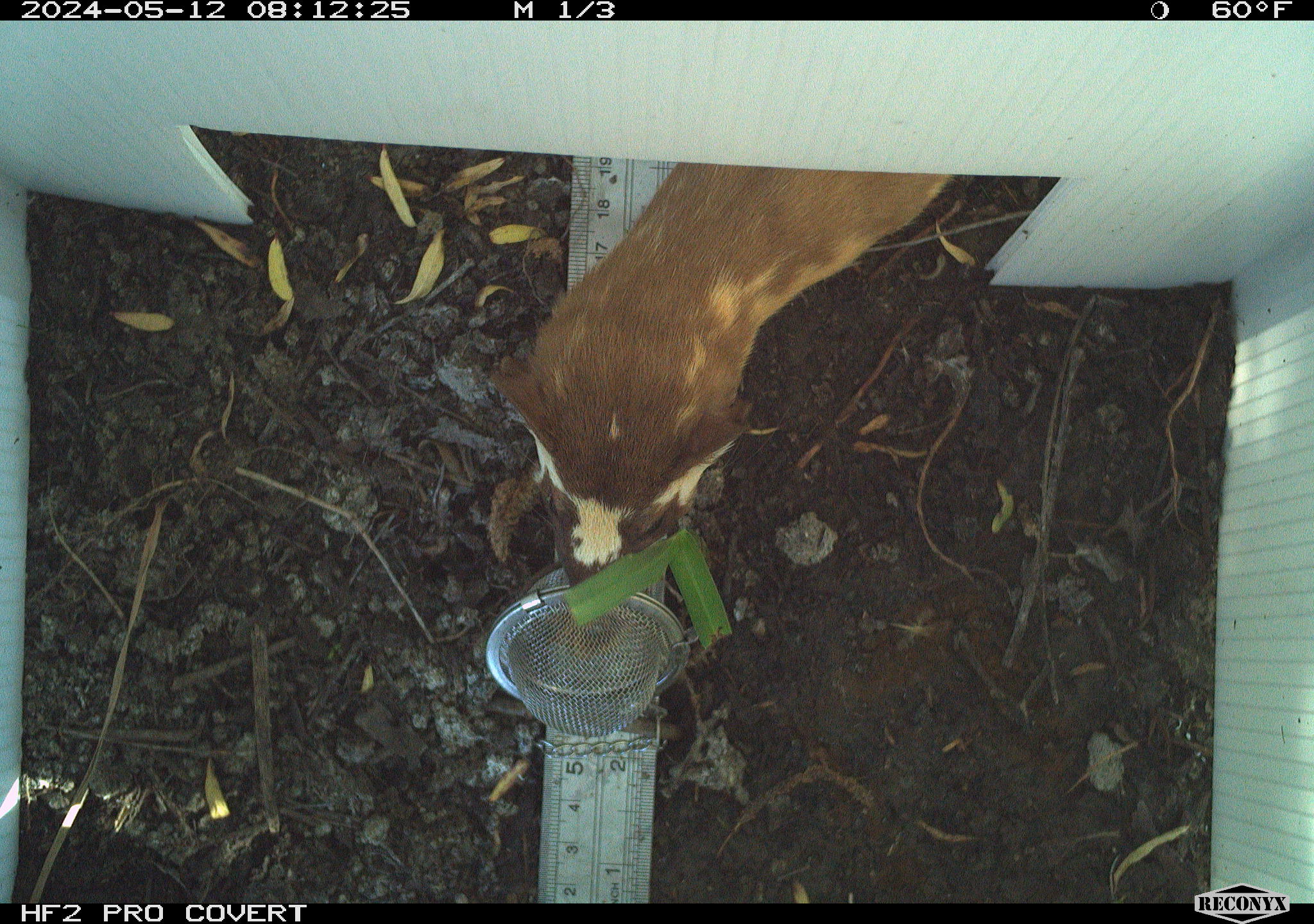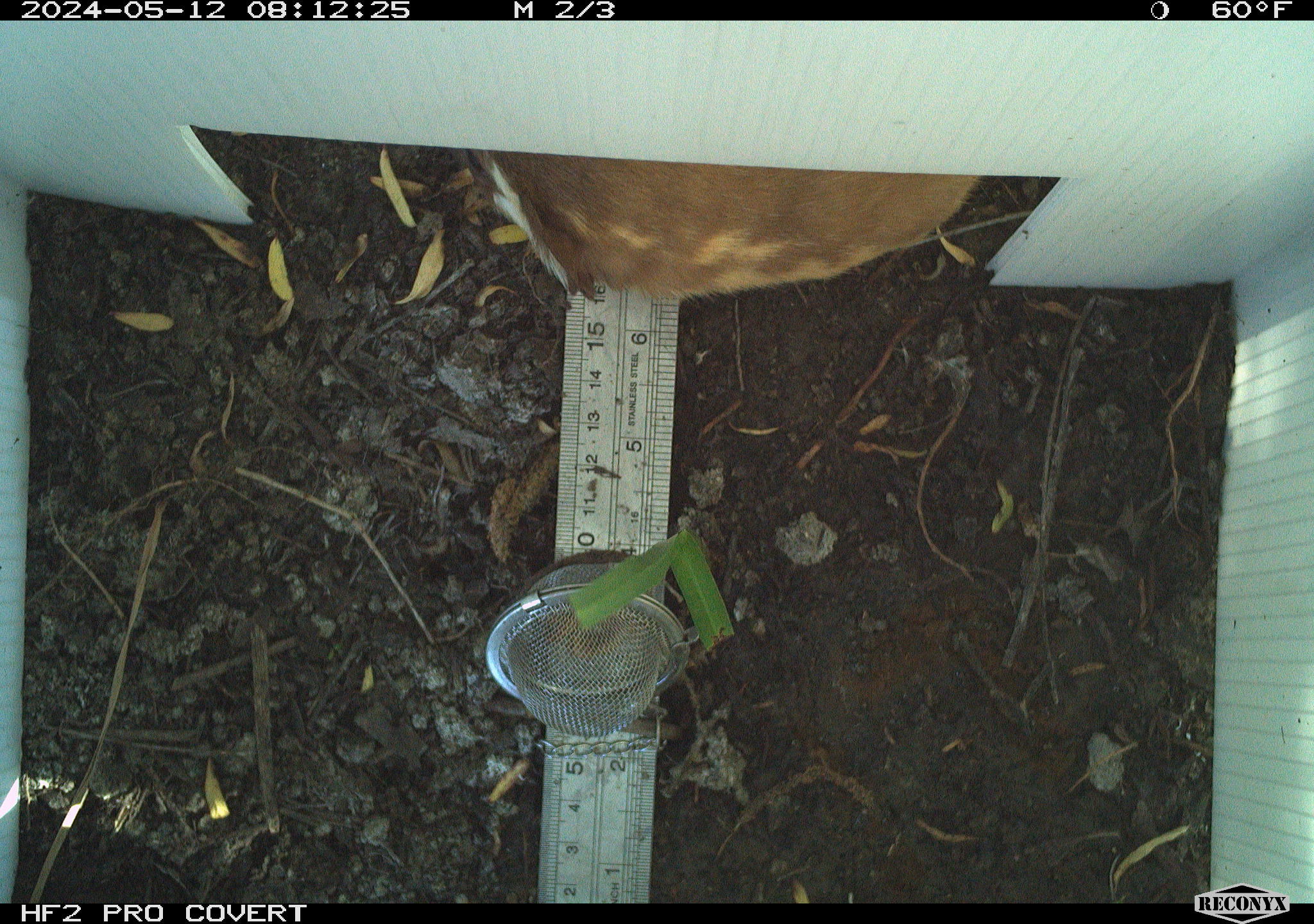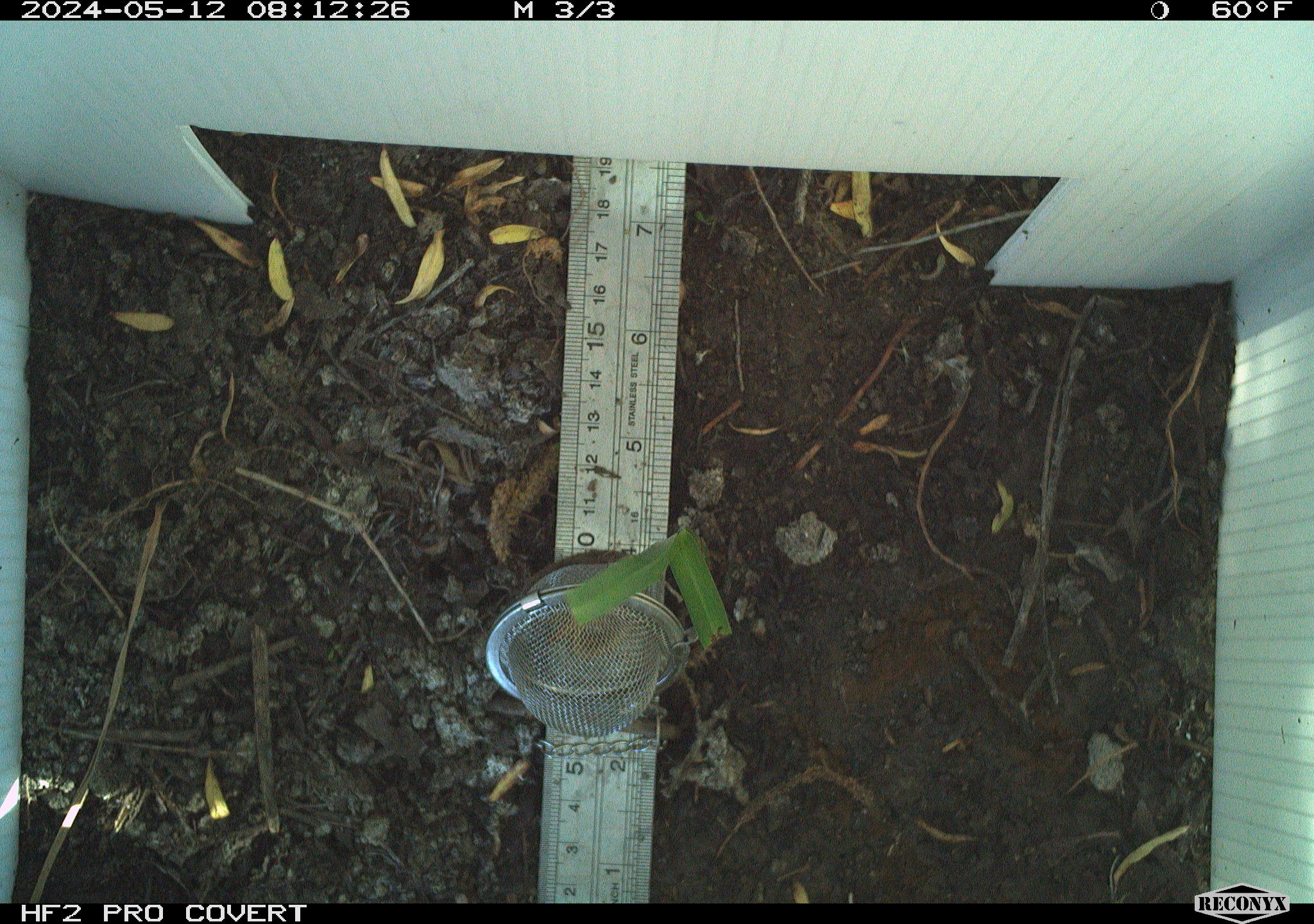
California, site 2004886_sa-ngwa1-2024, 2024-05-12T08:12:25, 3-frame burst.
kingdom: Animalia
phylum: Chordata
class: Mammalia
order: Carnivora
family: Mustelidae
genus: Neogale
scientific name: Neogale frenata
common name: long-tailed weasel